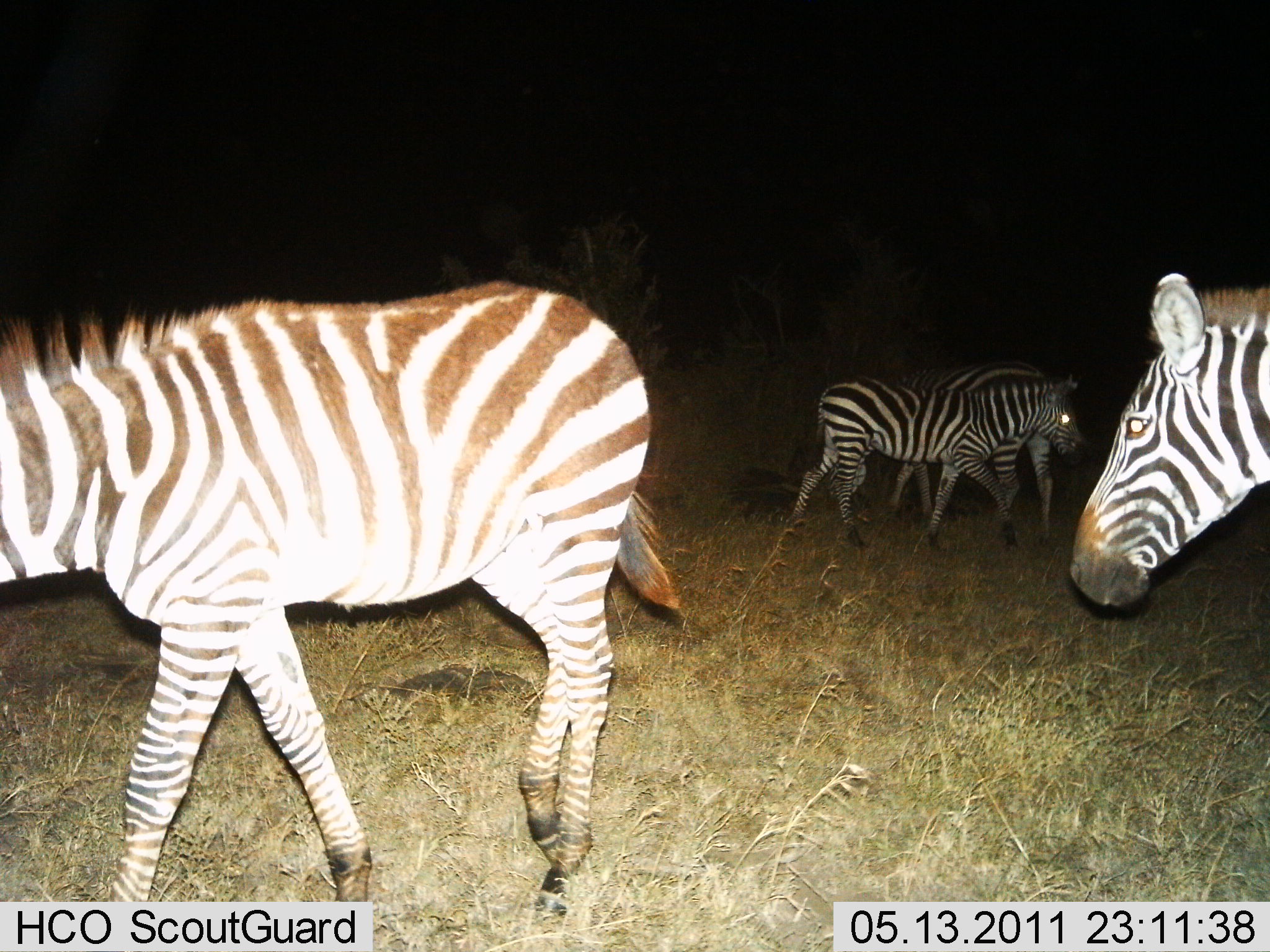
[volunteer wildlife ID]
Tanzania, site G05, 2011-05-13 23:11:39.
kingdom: Animalia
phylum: Chordata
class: Mammalia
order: Perissodactyla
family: Equidae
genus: Equus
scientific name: Equus quagga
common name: plains zebra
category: zebra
Zebra (plains zebra) (Equus quagga), count 4. Behavior (volunteer vote fractions): standing 54%, resting 0%, moving 62%, interacting 0%. Young present (vote fraction): 8%. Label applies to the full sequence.